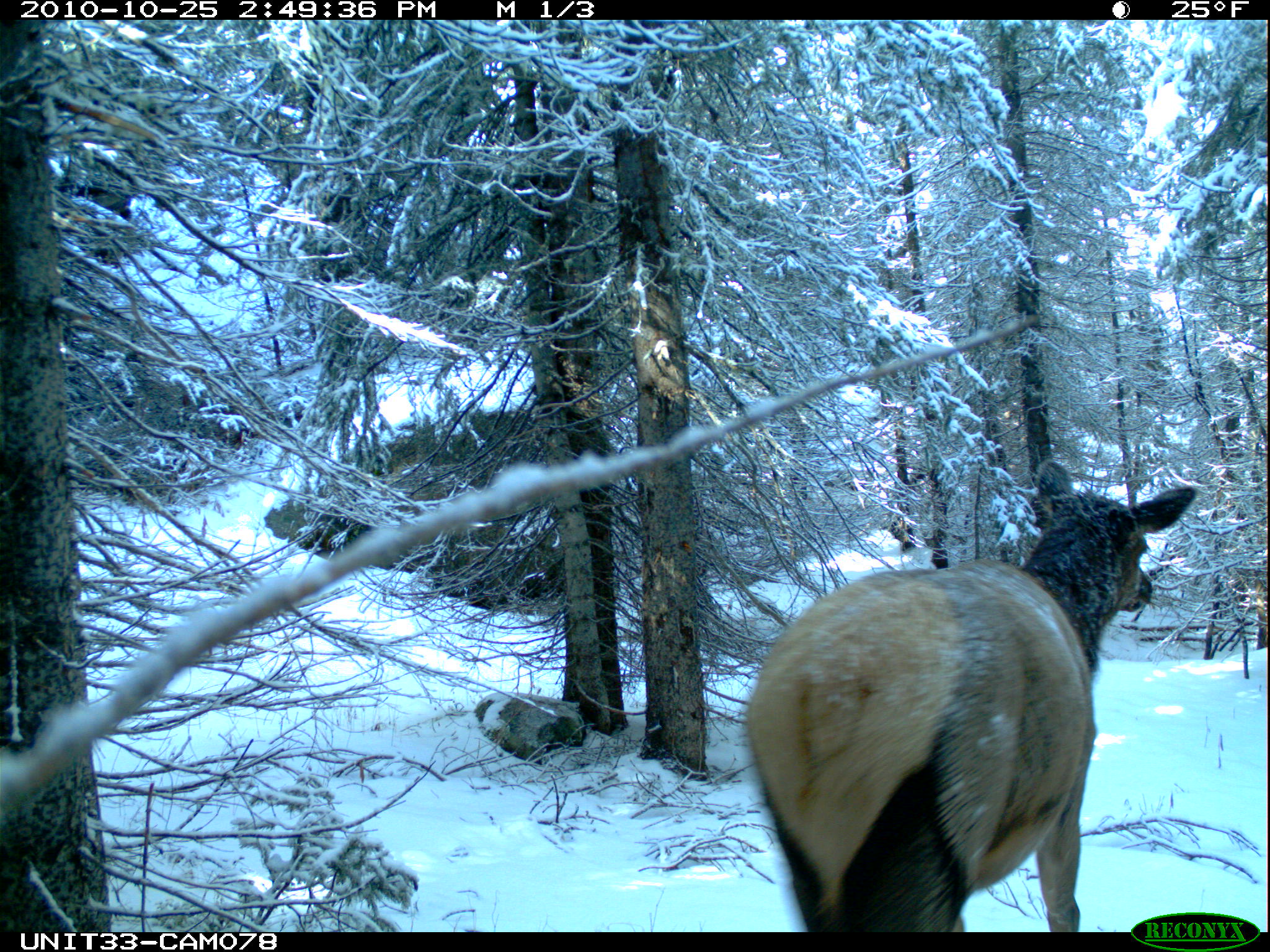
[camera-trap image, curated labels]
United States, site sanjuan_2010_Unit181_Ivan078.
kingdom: Animalia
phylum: Chordata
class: Mammalia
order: Artiodactyla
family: Cervidae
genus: Cervus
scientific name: Cervus elaphus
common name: red deer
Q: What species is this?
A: Cervus elaphus (red deer).